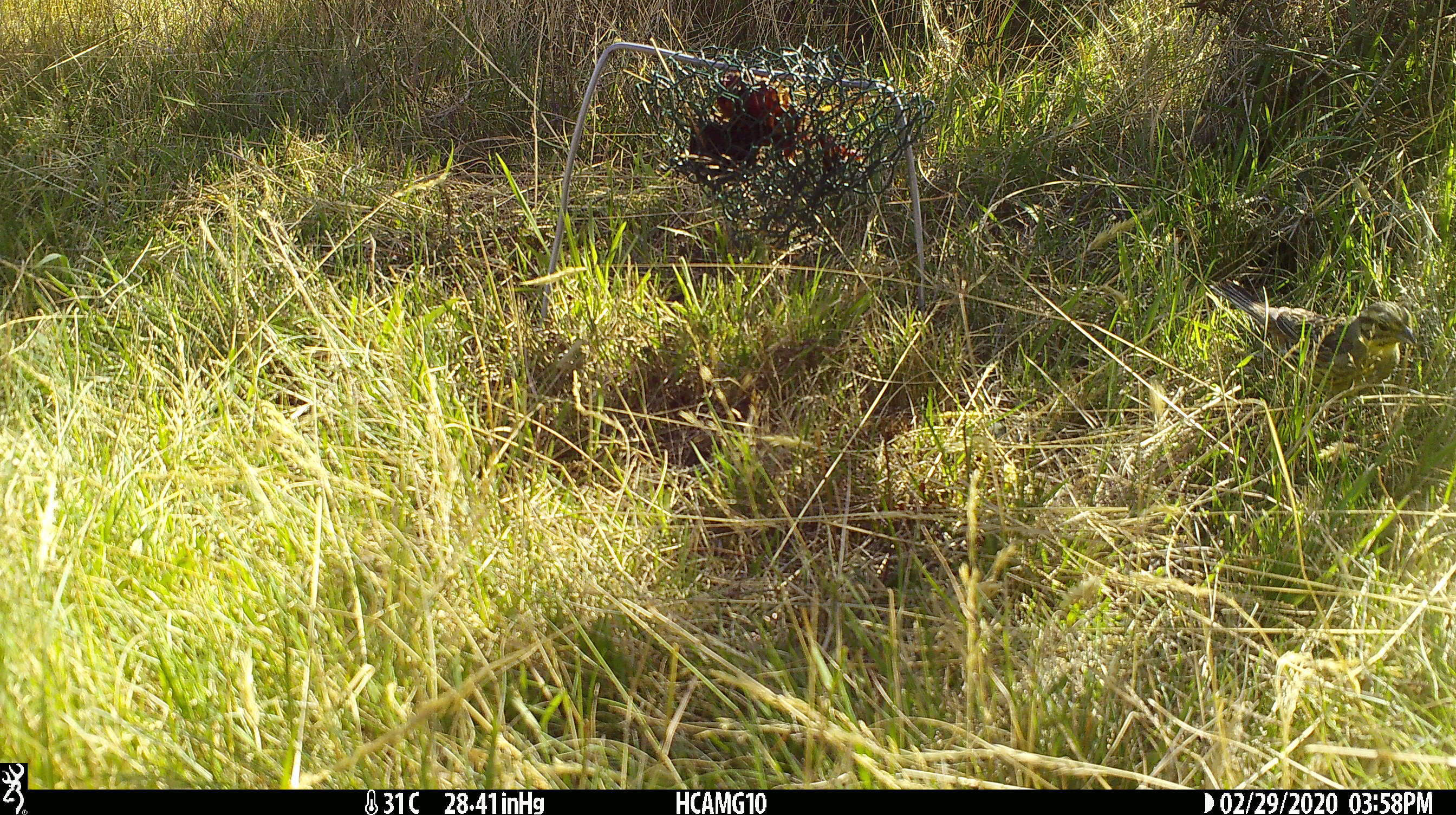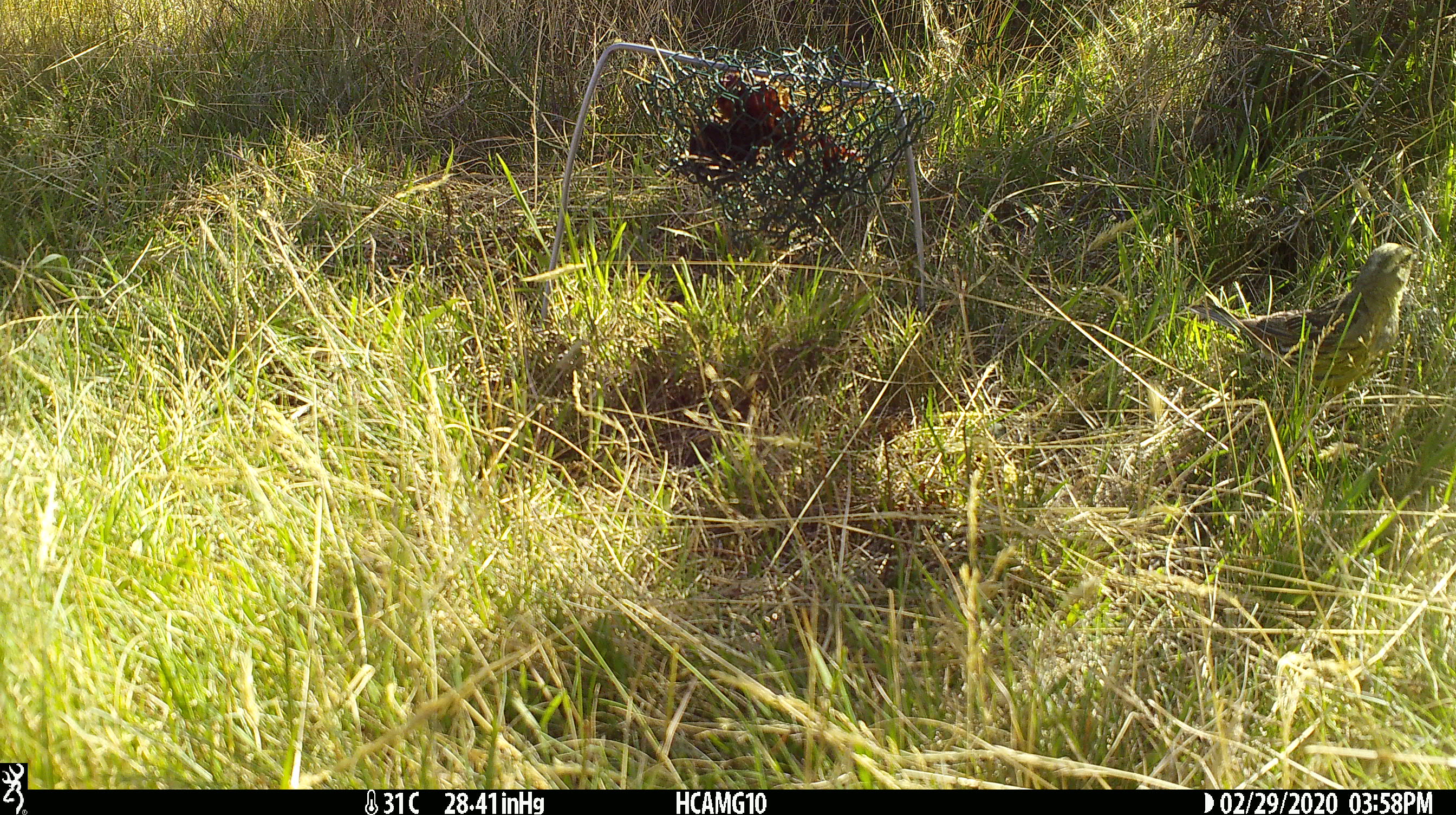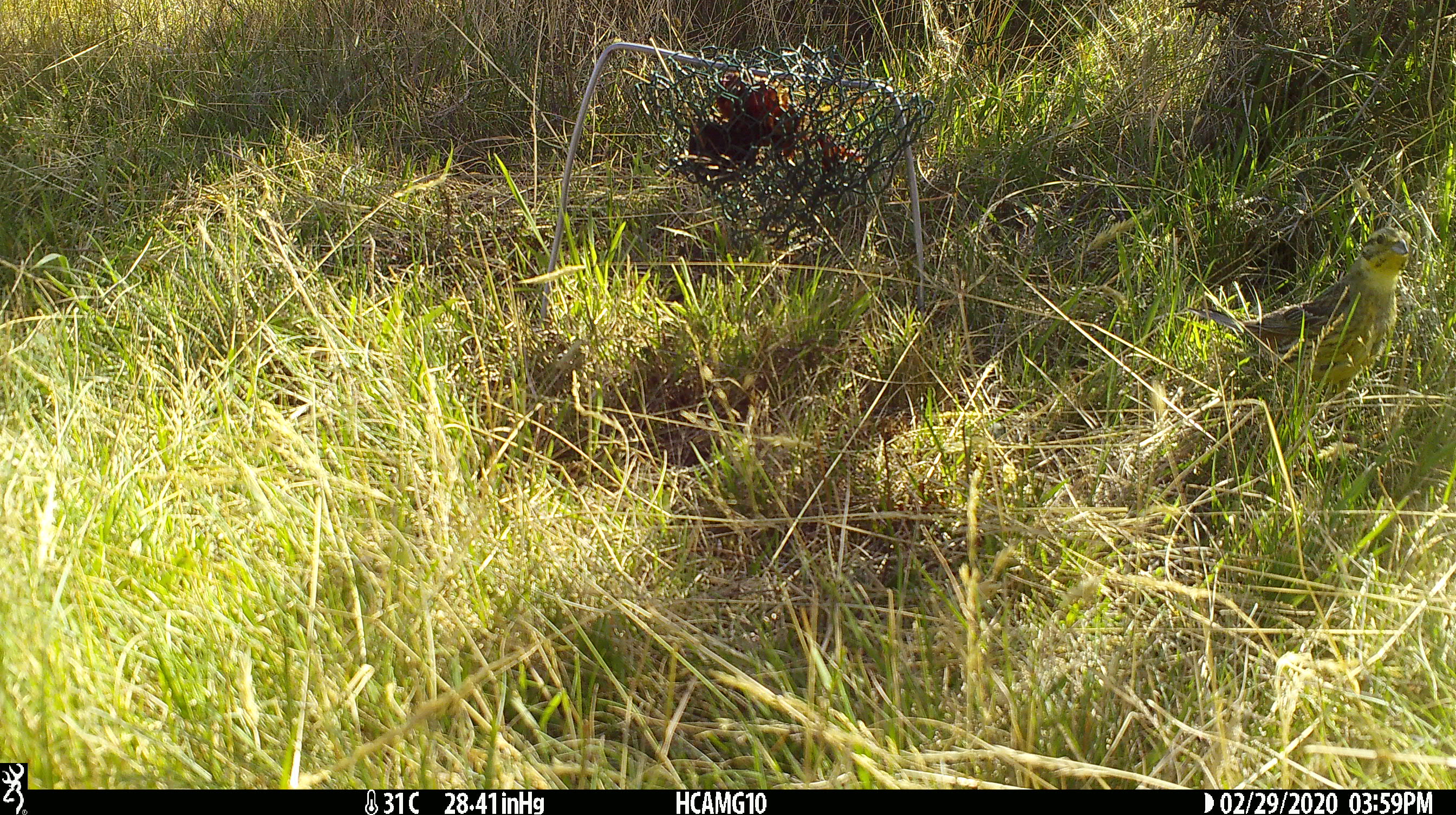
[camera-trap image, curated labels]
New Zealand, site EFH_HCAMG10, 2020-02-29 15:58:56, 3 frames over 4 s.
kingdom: Animalia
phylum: Chordata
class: Aves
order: Passeriformes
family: Emberizidae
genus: Emberiza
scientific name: Emberiza citrinella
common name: yellowhammer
Yellowhammer (Emberiza citrinella).